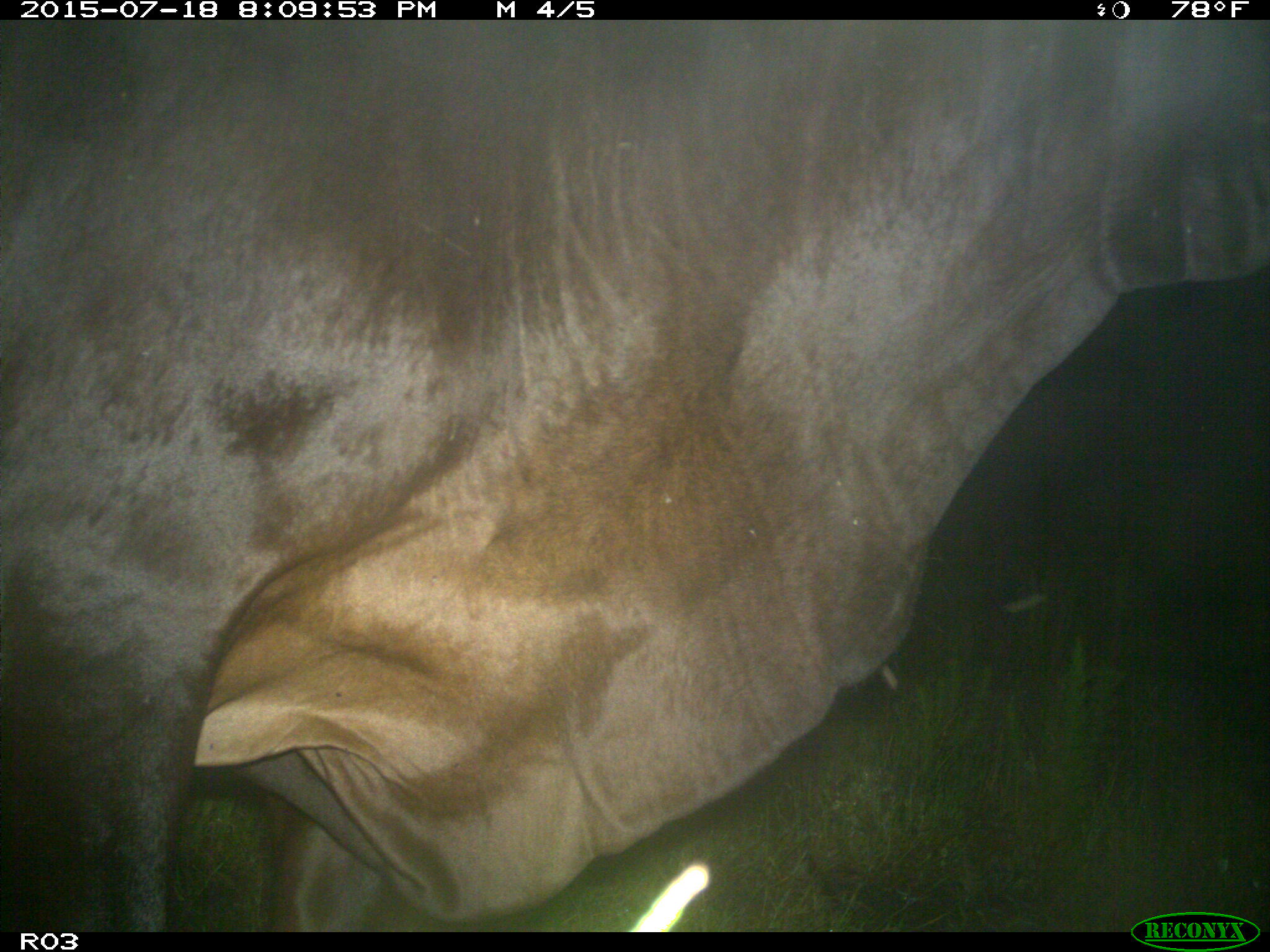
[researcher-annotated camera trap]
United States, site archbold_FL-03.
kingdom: Animalia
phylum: Chordata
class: Mammalia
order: Artiodactyla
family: Bovidae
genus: Bos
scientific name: Bos taurus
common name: domestic cow